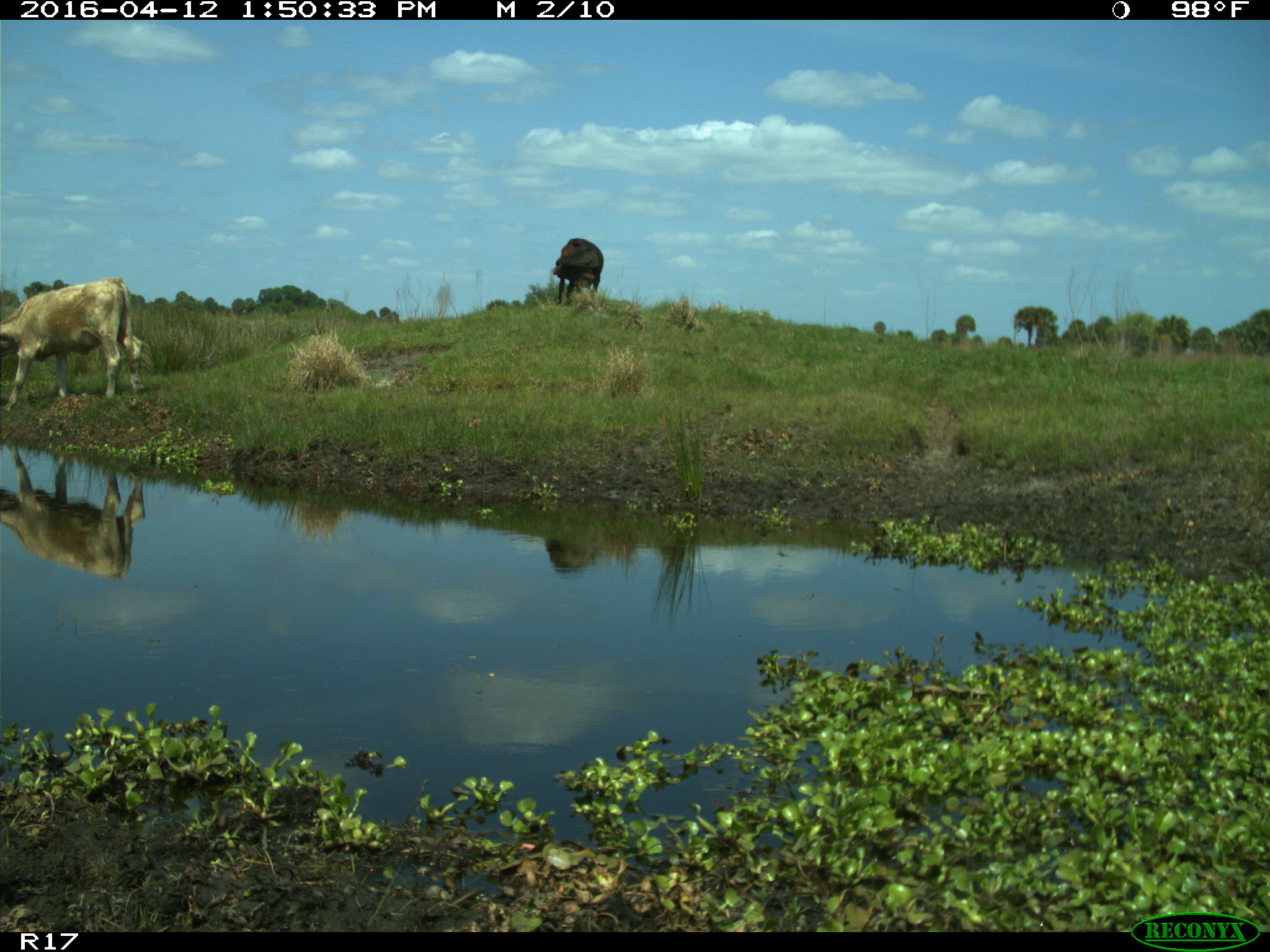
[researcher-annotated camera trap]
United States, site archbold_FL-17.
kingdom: Animalia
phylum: Chordata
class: Mammalia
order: Artiodactyla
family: Bovidae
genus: Bos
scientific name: Bos taurus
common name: domestic cow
Bos taurus (domestic cow).